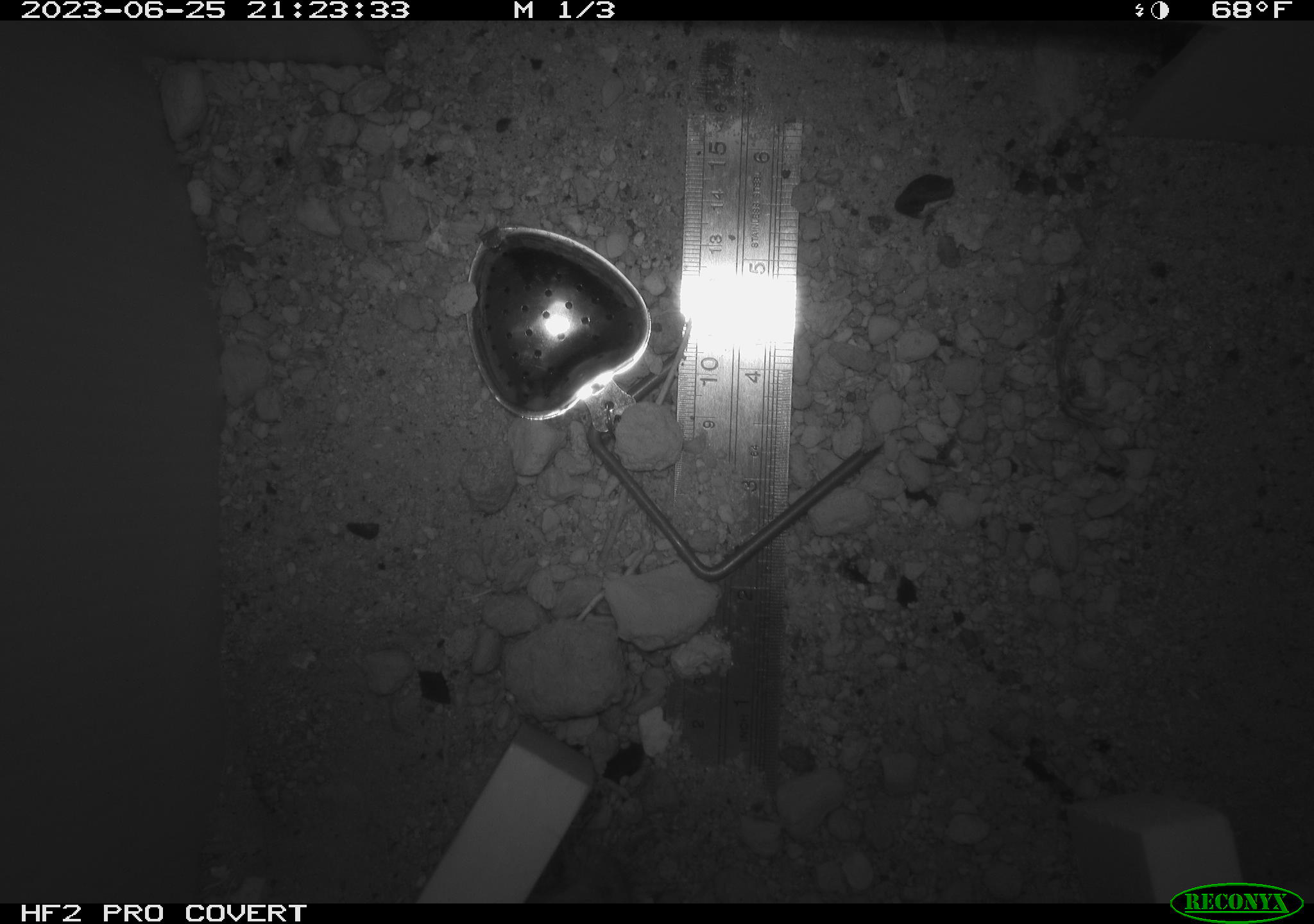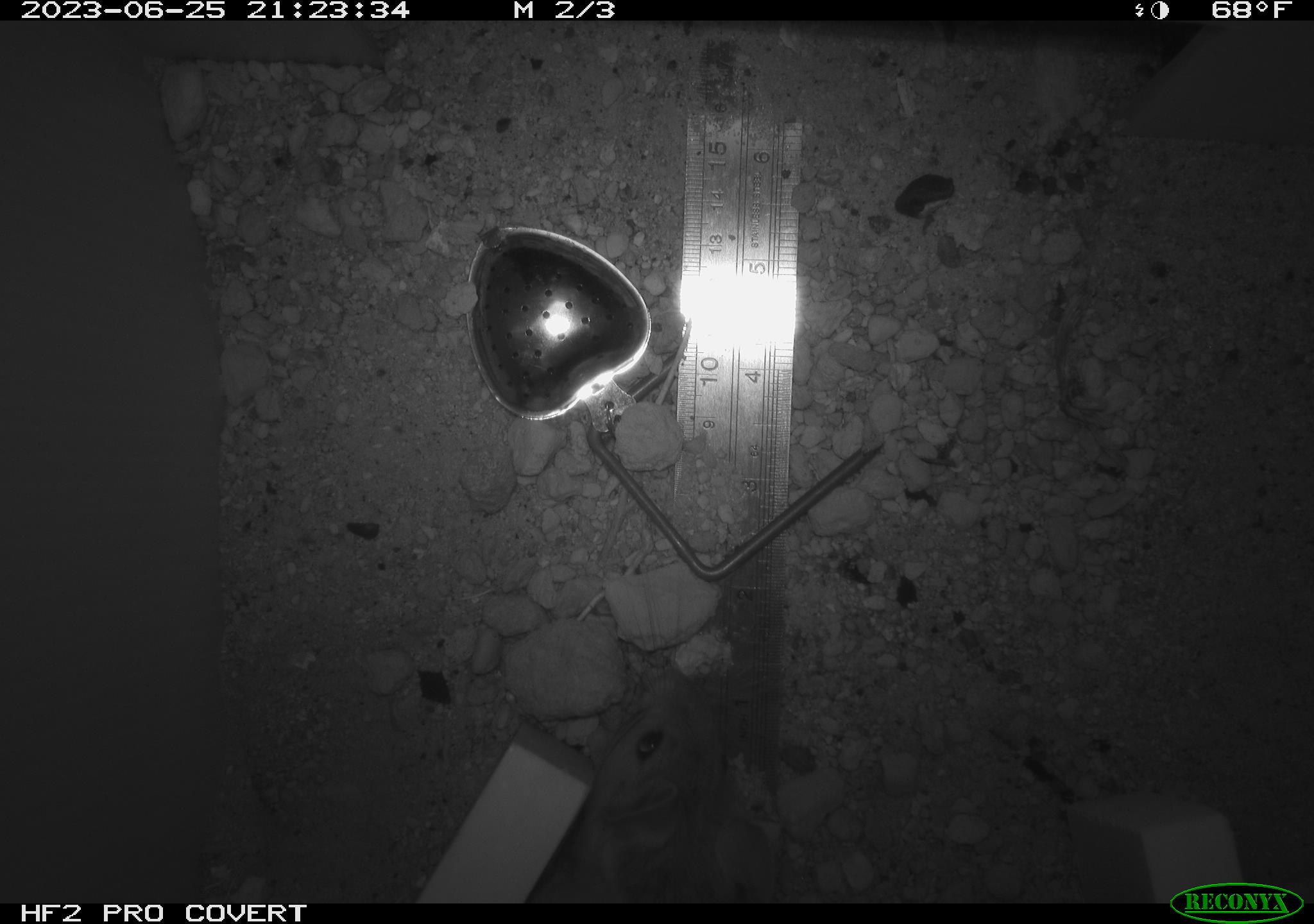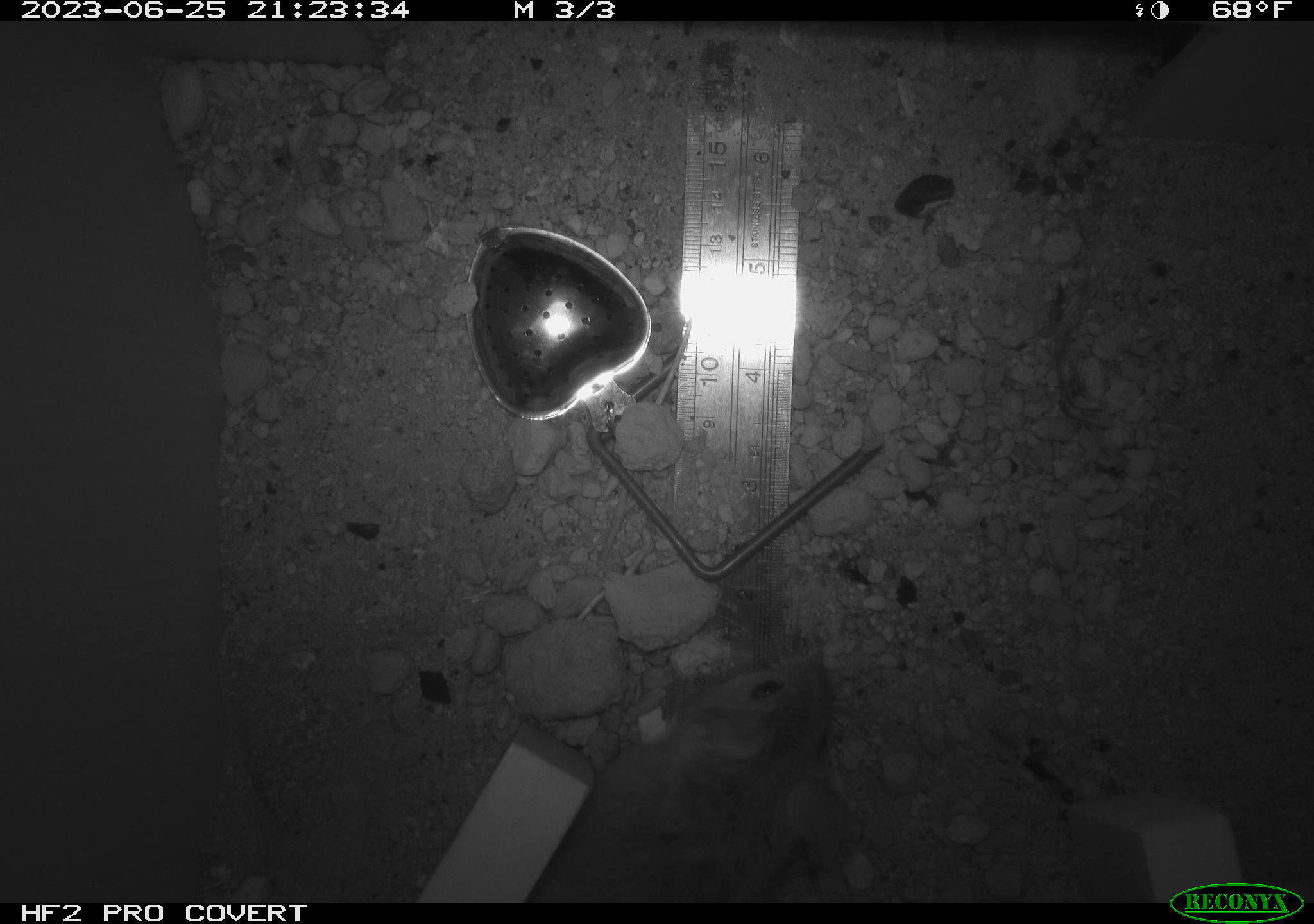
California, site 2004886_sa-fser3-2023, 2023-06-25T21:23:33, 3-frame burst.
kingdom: Animalia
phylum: Chordata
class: Mammalia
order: Rodentia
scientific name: Rodentia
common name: mouse species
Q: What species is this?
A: Mouse species (Rodentia).